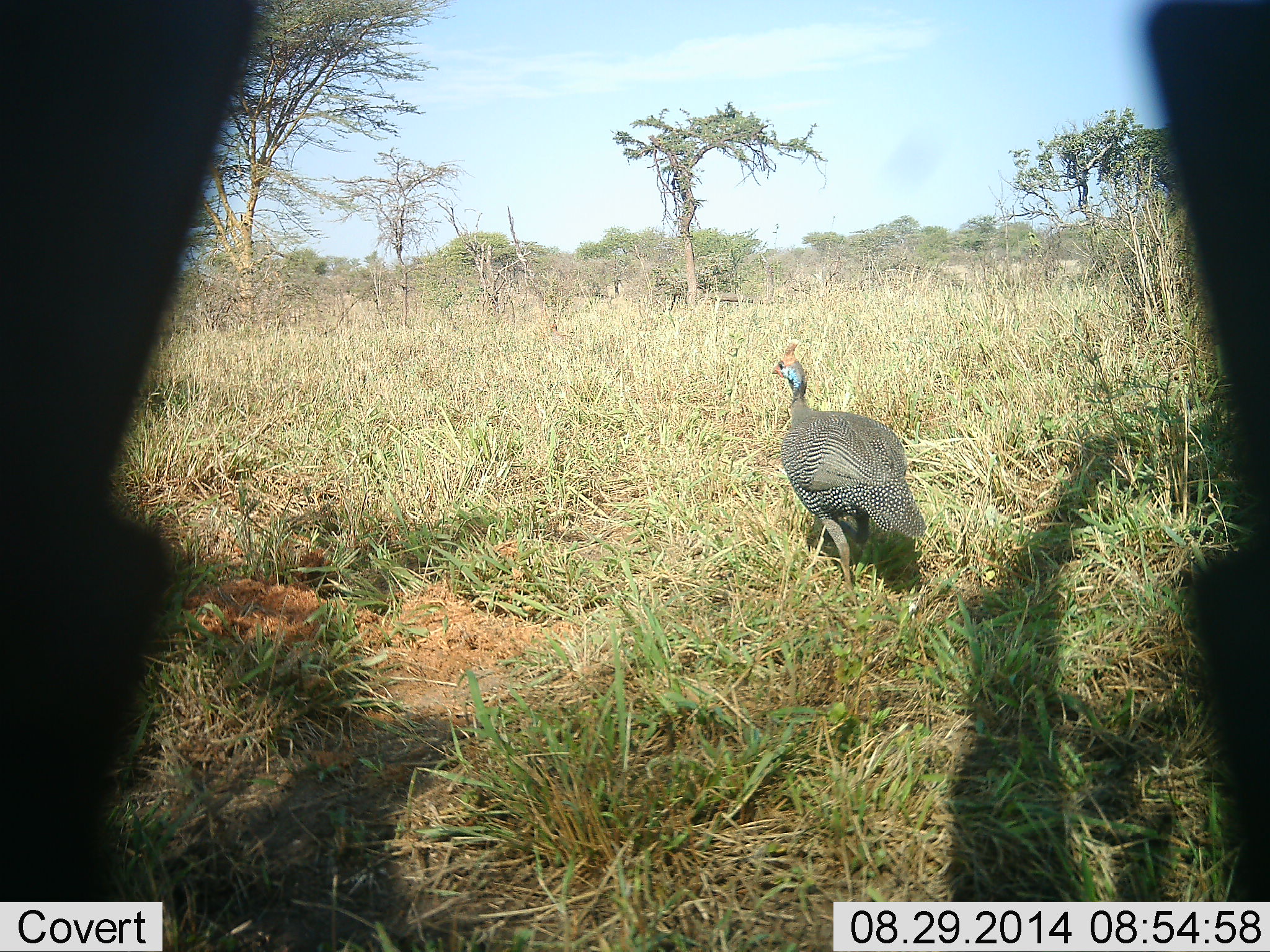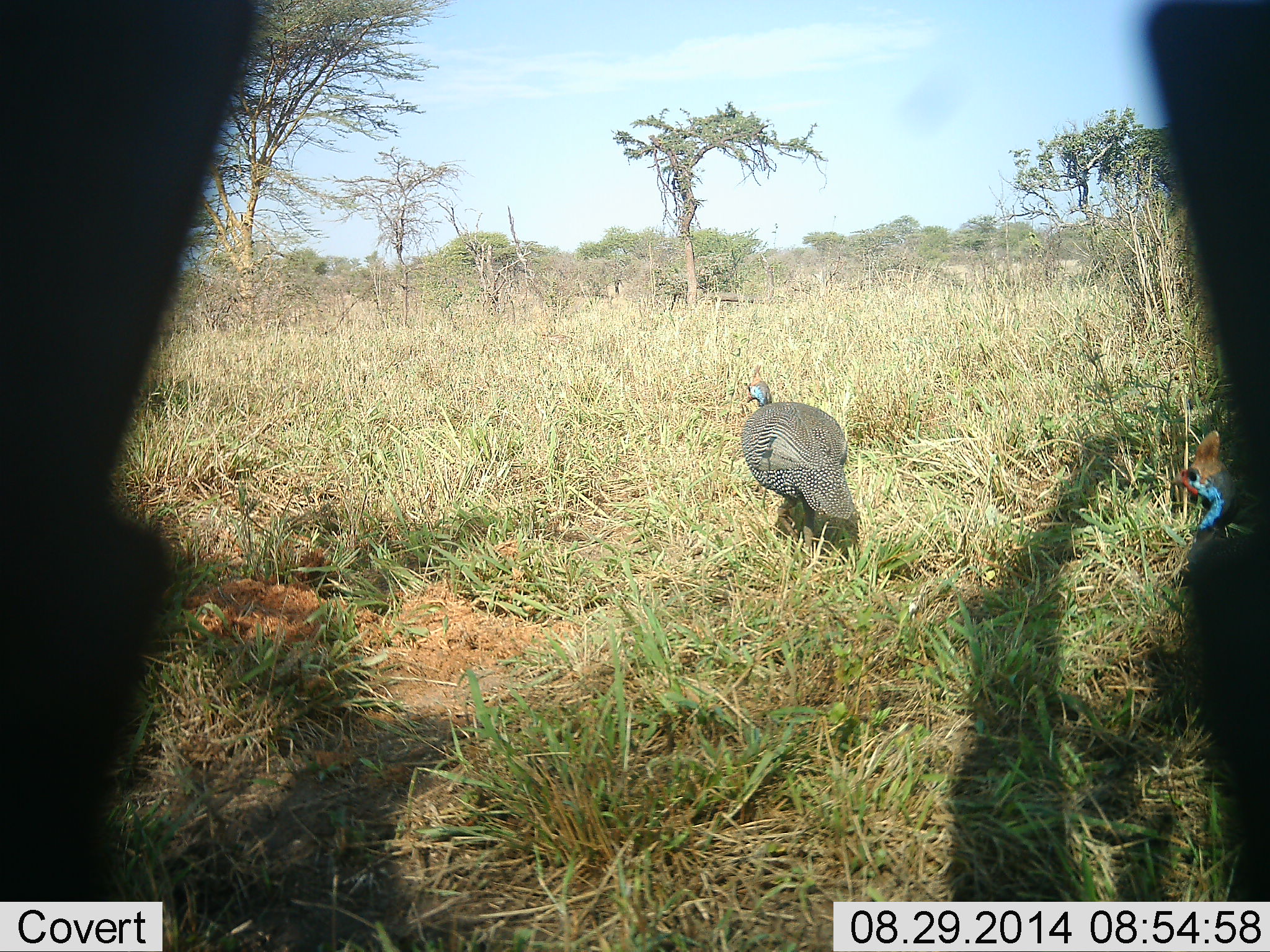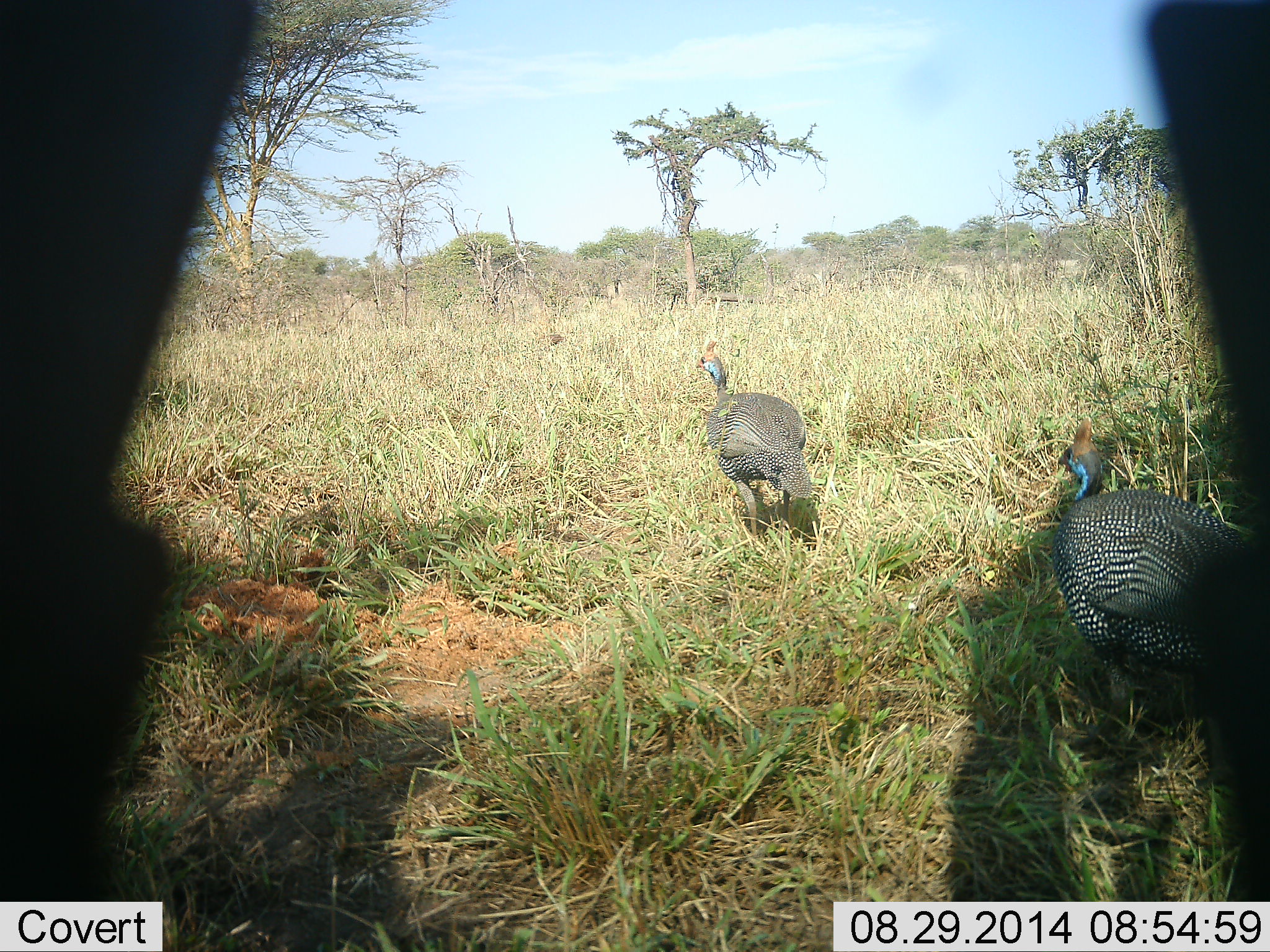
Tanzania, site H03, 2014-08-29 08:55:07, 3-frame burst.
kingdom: Animalia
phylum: Chordata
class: Aves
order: Galliformes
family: Numididae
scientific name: Numididae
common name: guinea fowl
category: guineafowl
Guineafowl (guinea fowl) (Numididae), count 2. Behavior (volunteer vote fractions): standing 20%, resting 0%, moving 90%, interacting 0%. Young present (vote fraction): 0%. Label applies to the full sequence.